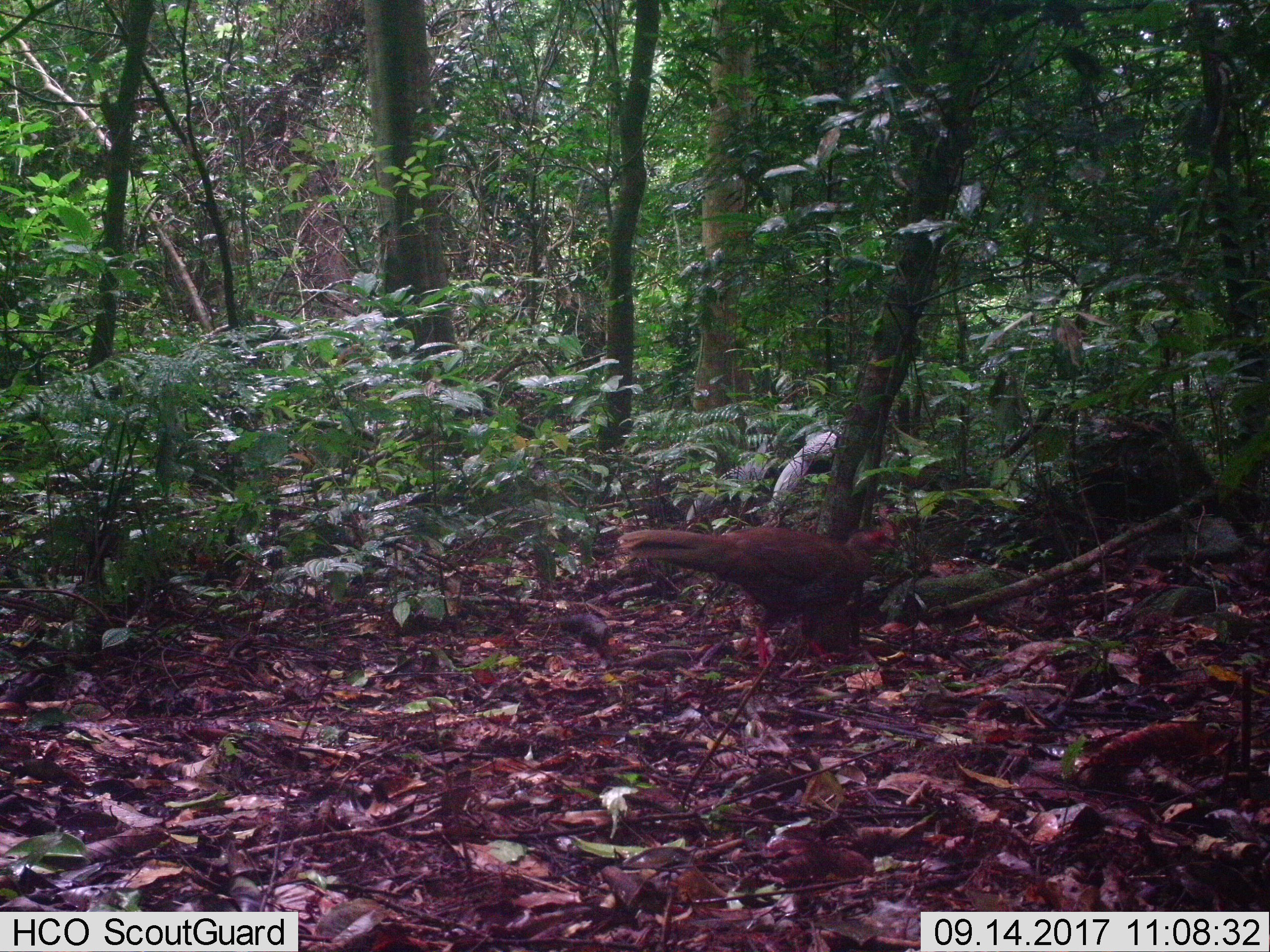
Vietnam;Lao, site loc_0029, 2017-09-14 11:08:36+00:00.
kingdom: Animalia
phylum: Chordata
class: Aves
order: Galliformes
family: Phasianidae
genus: Lophura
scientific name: Lophura nycthemera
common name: silver pheasant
Silver pheasant (Lophura nycthemera). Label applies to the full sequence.